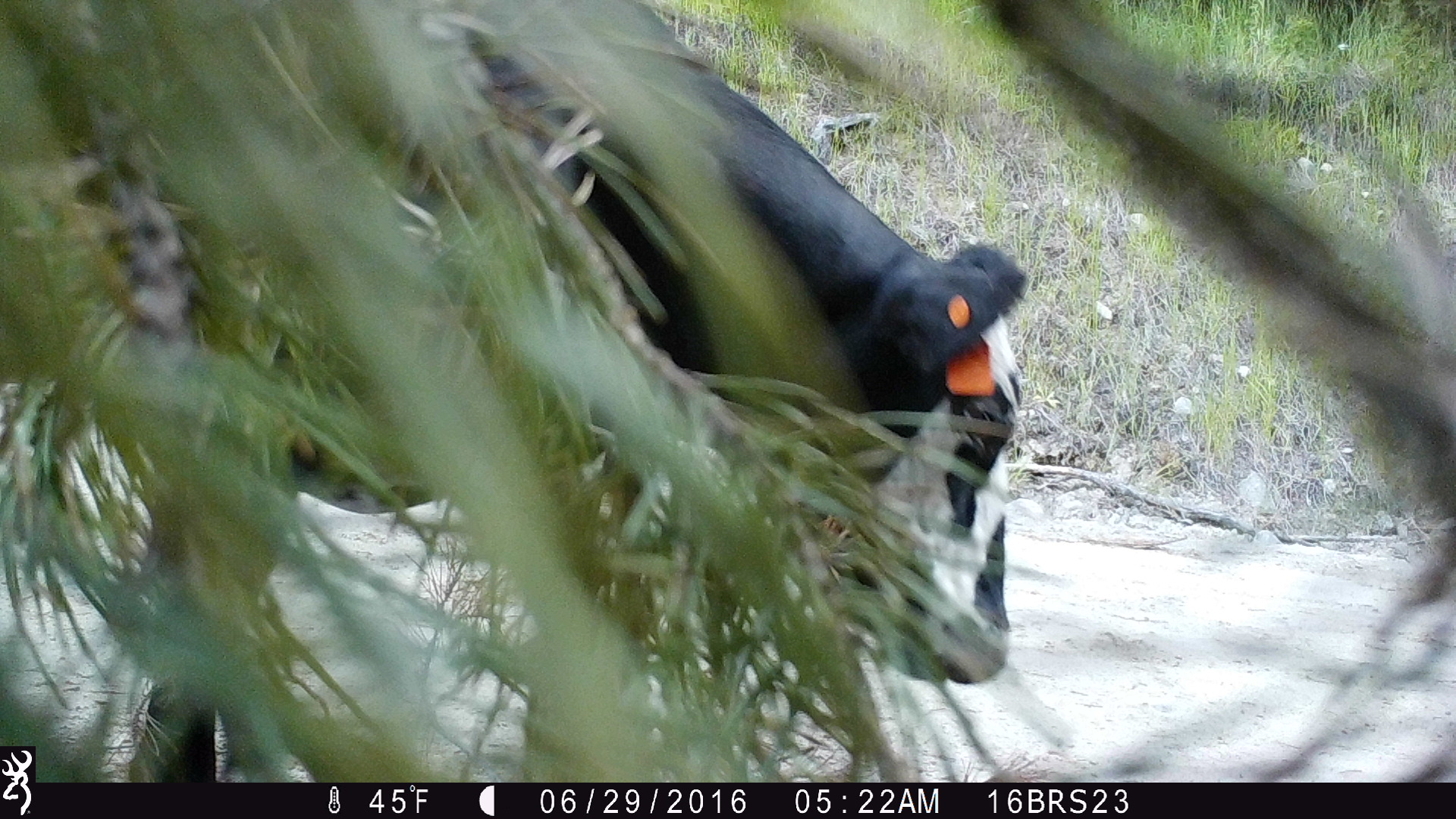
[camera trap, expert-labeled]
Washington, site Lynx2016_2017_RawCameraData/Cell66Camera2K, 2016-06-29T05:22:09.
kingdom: Animalia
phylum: Chordata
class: Mammalia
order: Artiodactyla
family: Bovidae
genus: Bos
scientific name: Bos taurus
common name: domestic cattle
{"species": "domestic cattle (Bos taurus)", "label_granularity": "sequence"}